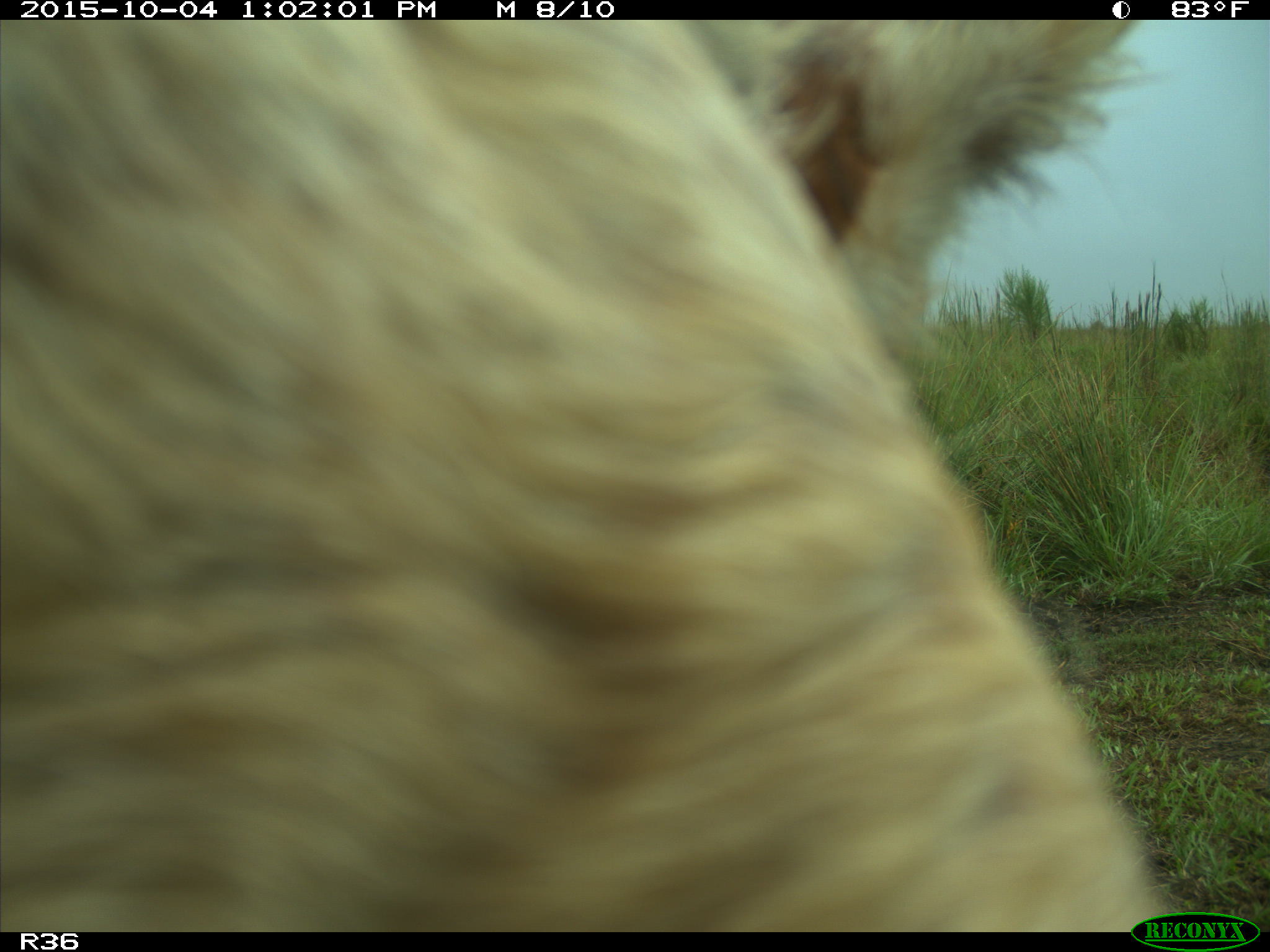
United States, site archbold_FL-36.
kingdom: Animalia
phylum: Chordata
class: Mammalia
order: Artiodactyla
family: Bovidae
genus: Bos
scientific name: Bos taurus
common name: domestic cow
Bos taurus (domestic cow).